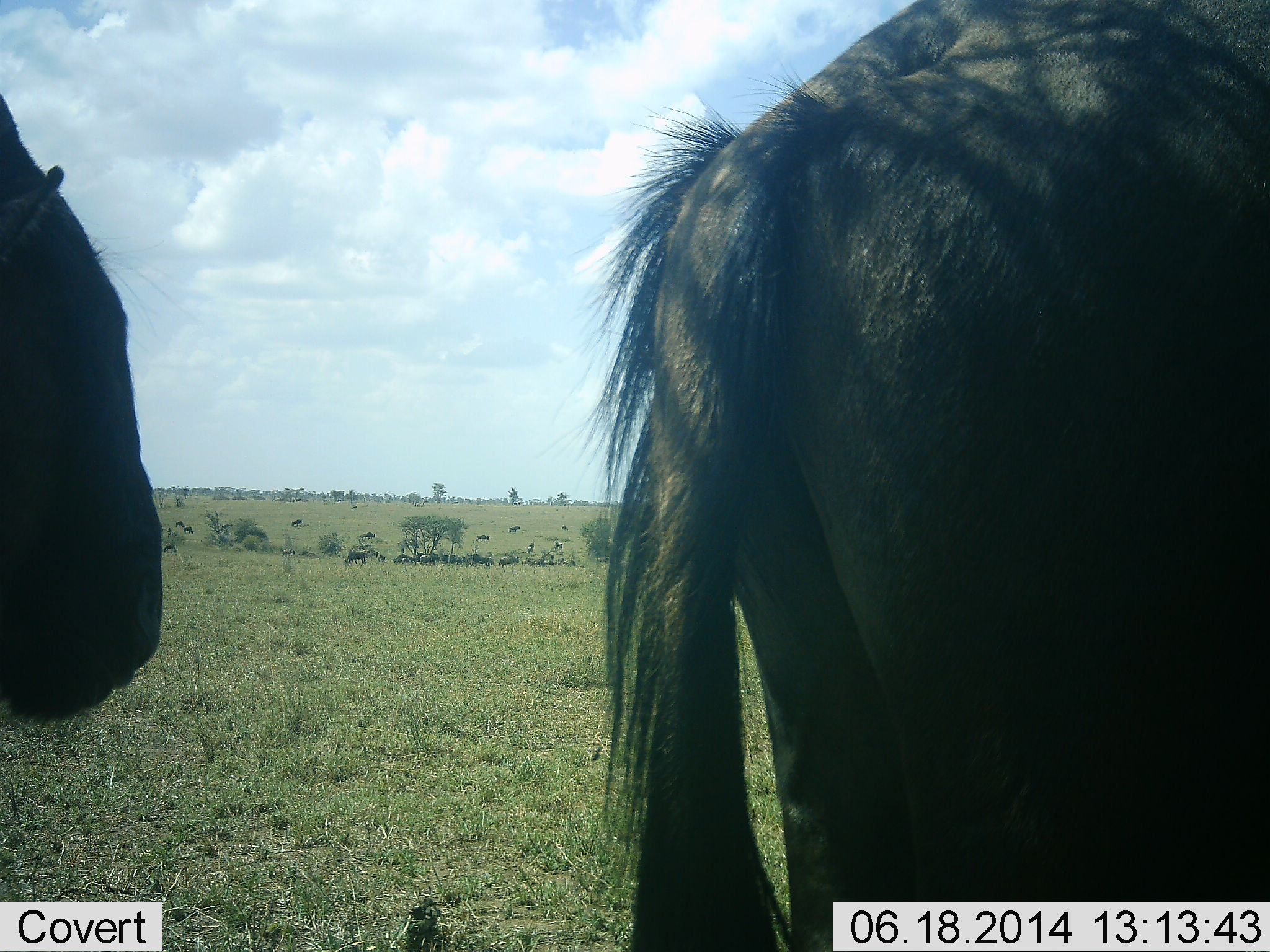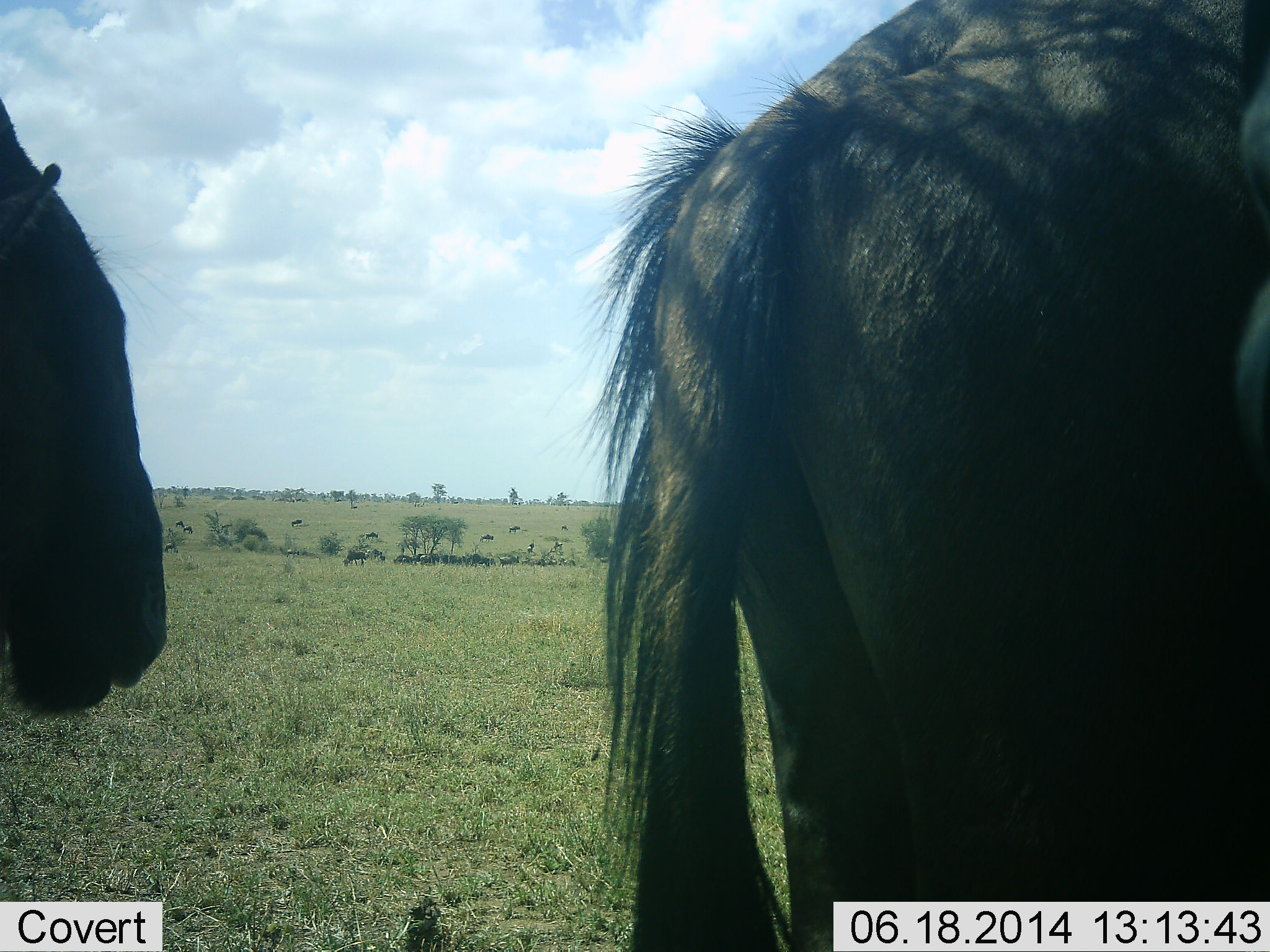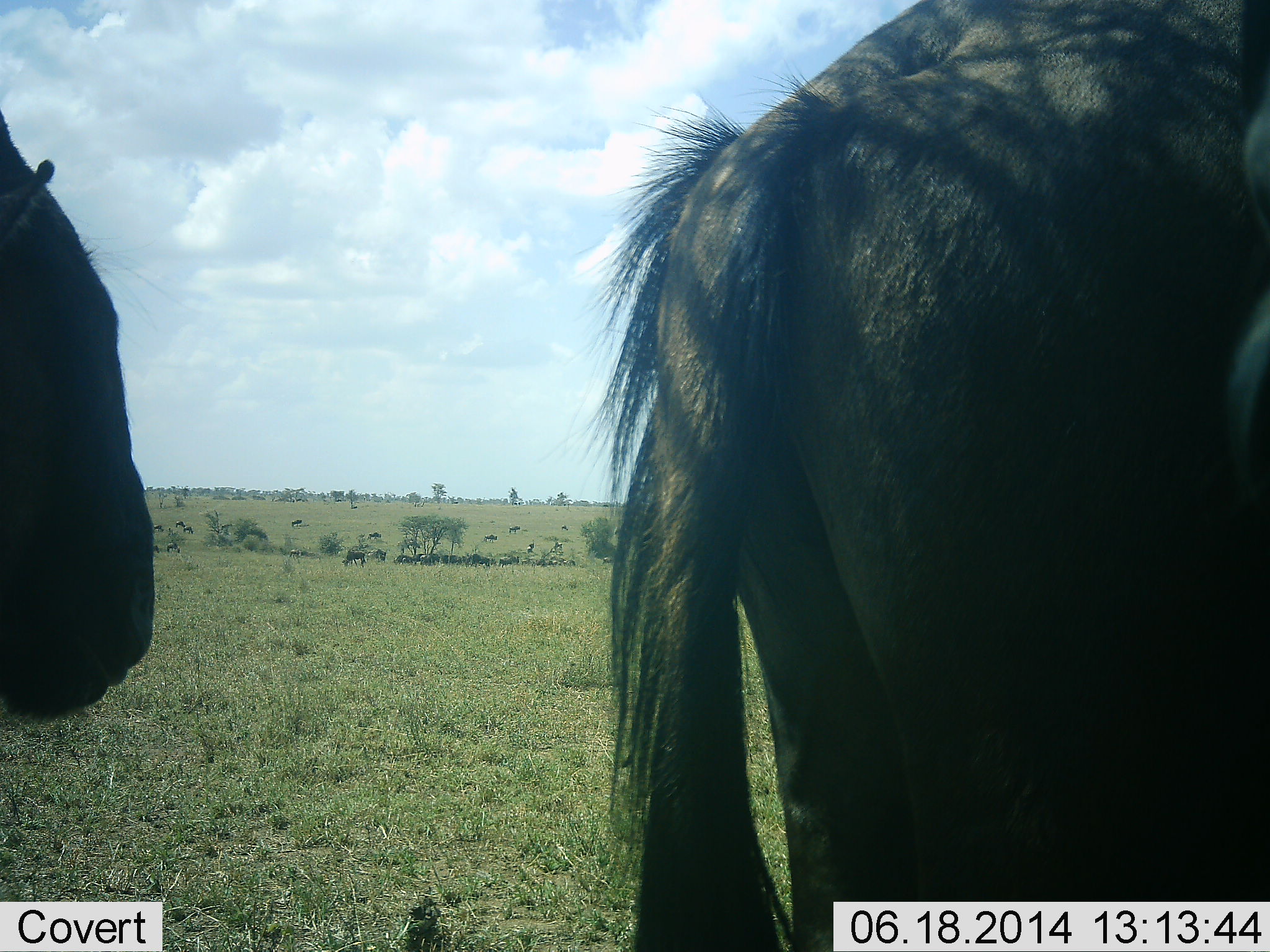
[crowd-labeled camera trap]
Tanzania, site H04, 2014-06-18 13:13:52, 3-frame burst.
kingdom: Animalia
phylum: Chordata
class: Mammalia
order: Artiodactyla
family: Bovidae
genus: Connochaetes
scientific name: Connochaetes taurinus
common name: blue wildebeest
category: wildebeest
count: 2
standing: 84%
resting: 8%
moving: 20%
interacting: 0%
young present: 0%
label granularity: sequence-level